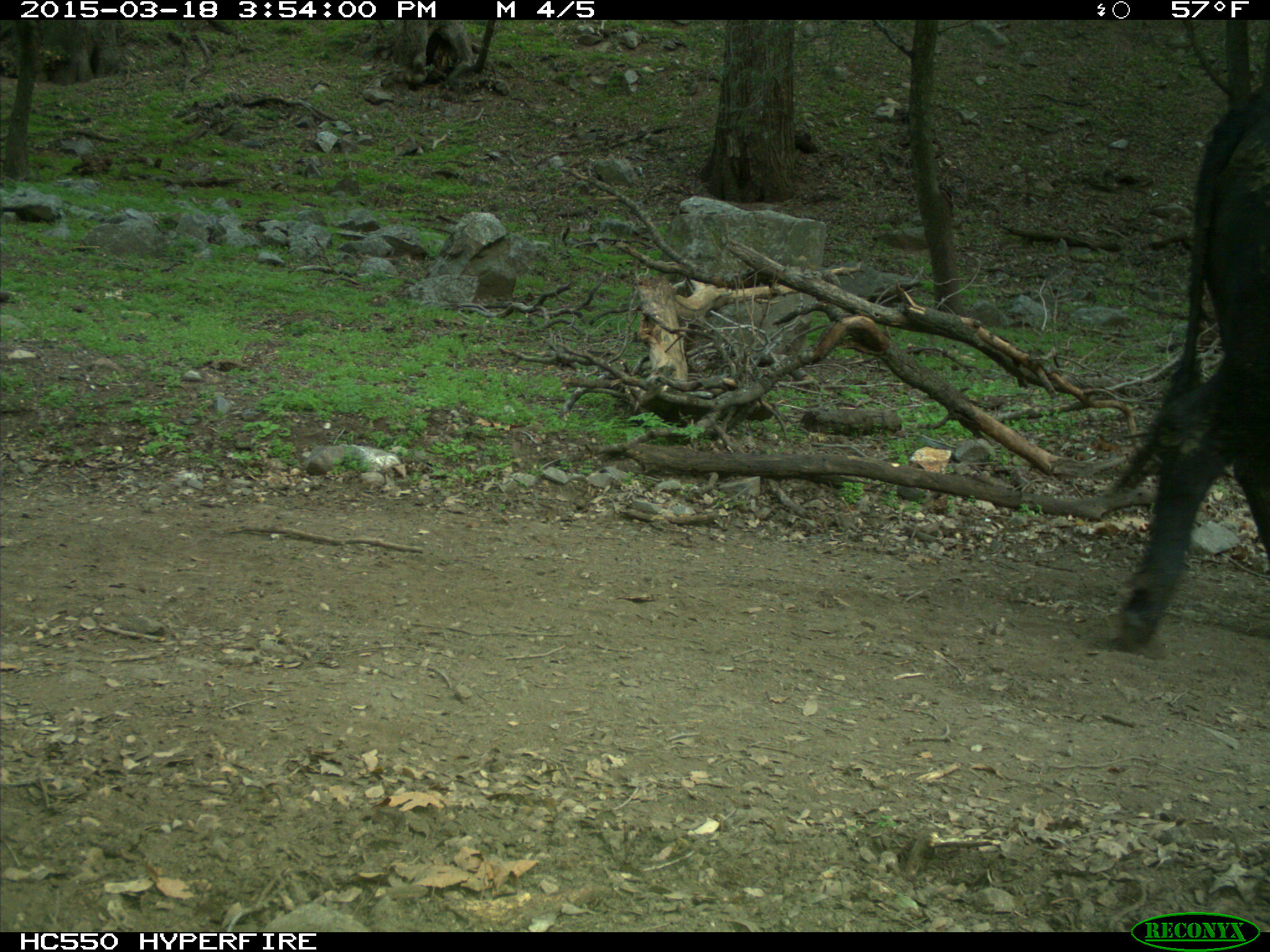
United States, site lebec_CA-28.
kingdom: Animalia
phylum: Chordata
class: Mammalia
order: Artiodactyla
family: Bovidae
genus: Bos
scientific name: Bos taurus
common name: domestic cow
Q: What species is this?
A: Bos taurus (domestic cow).